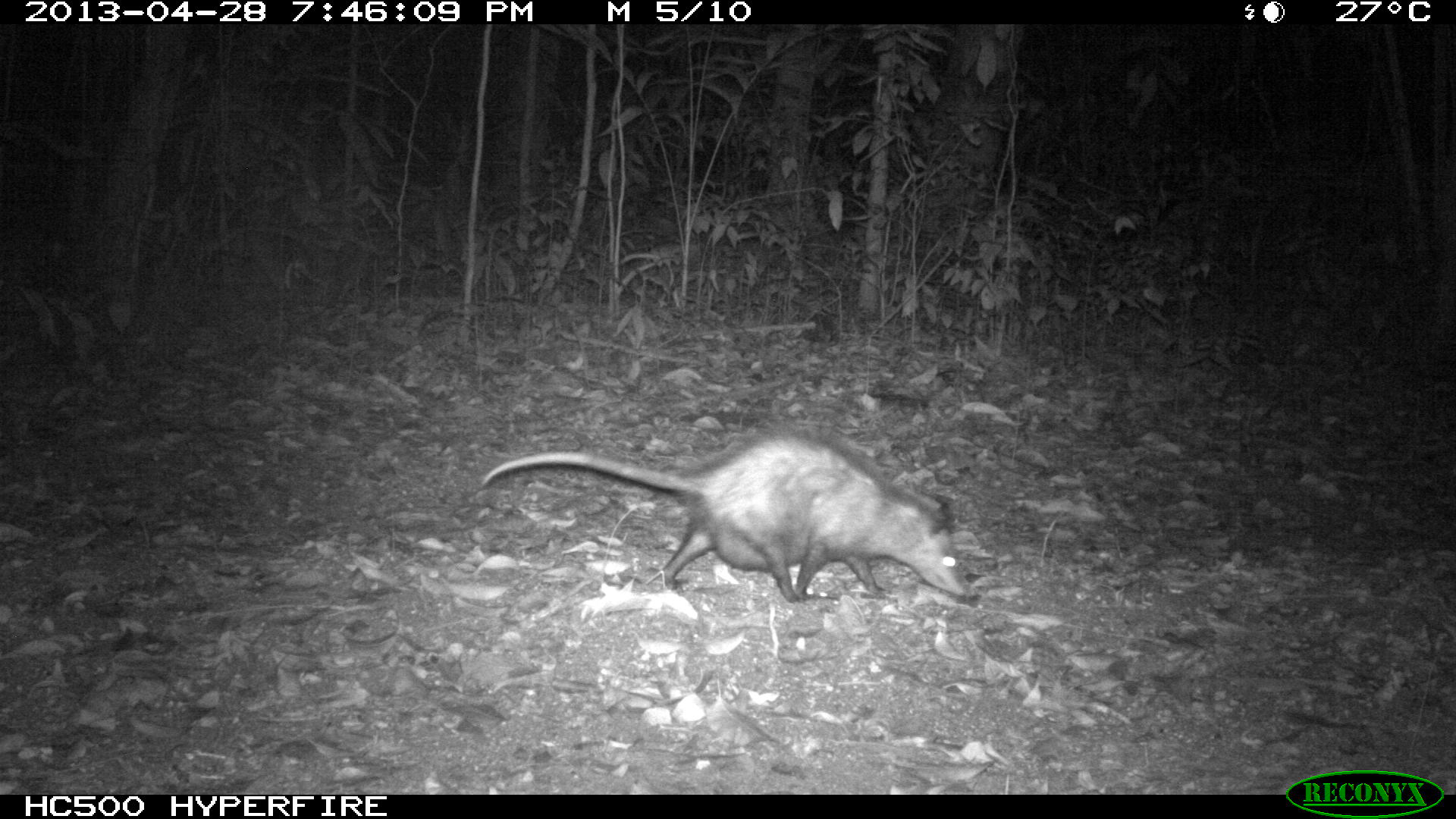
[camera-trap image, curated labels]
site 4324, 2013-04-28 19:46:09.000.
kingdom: Animalia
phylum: Chordata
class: Mammalia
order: Didelphimorphia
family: Didelphidae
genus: Didelphis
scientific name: Didelphis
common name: american opossums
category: didelphis sp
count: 1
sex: female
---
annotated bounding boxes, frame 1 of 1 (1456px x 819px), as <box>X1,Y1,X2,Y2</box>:
didelphis sp: <box>482,425,969,603</box>